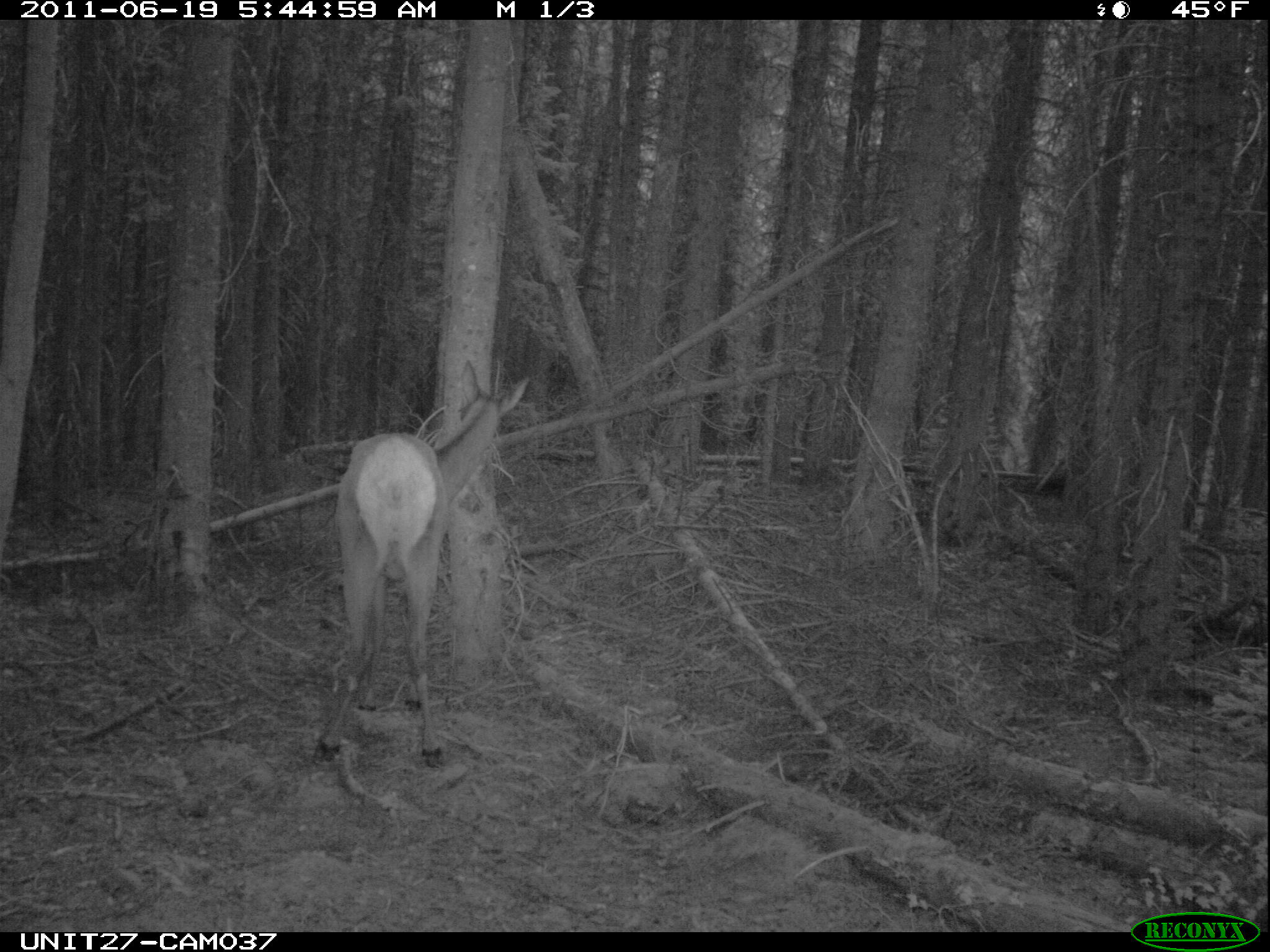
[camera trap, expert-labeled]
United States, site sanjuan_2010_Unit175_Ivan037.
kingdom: Animalia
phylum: Chordata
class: Mammalia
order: Artiodactyla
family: Cervidae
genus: Cervus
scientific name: Cervus elaphus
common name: red deer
Cervus elaphus (red deer).